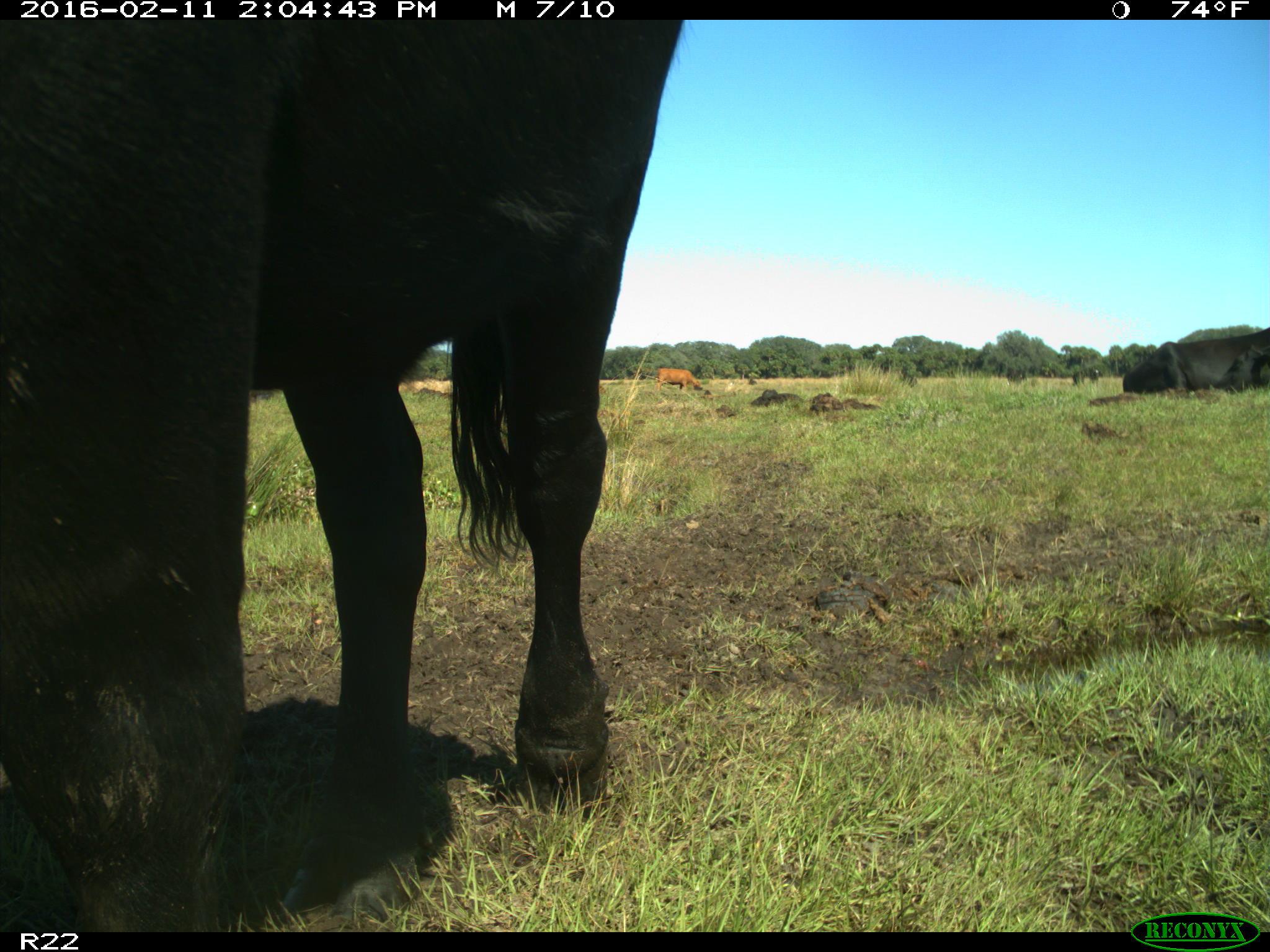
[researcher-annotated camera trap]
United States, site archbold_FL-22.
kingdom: Animalia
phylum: Chordata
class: Mammalia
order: Artiodactyla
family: Bovidae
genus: Bos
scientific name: Bos taurus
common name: domestic cow